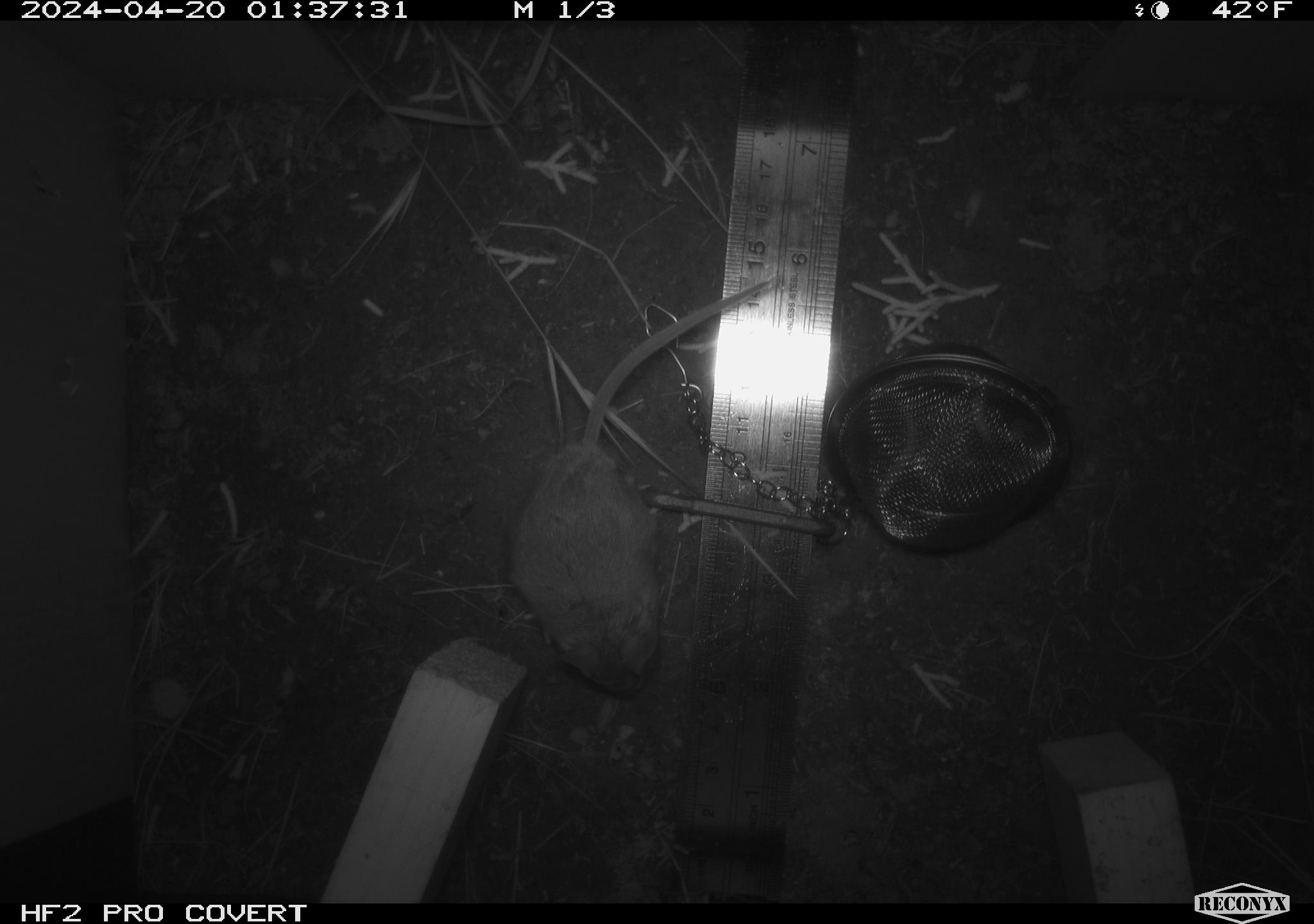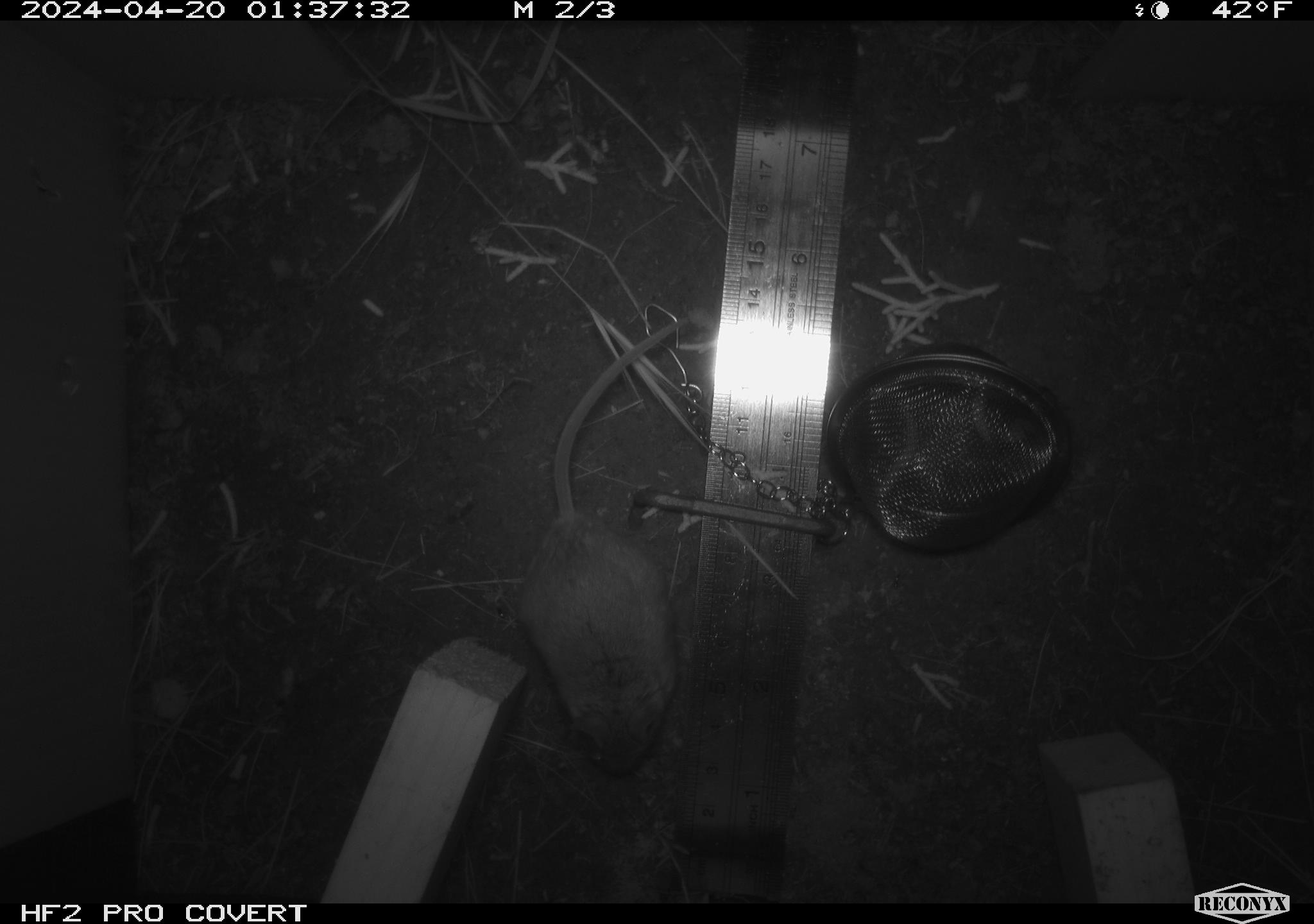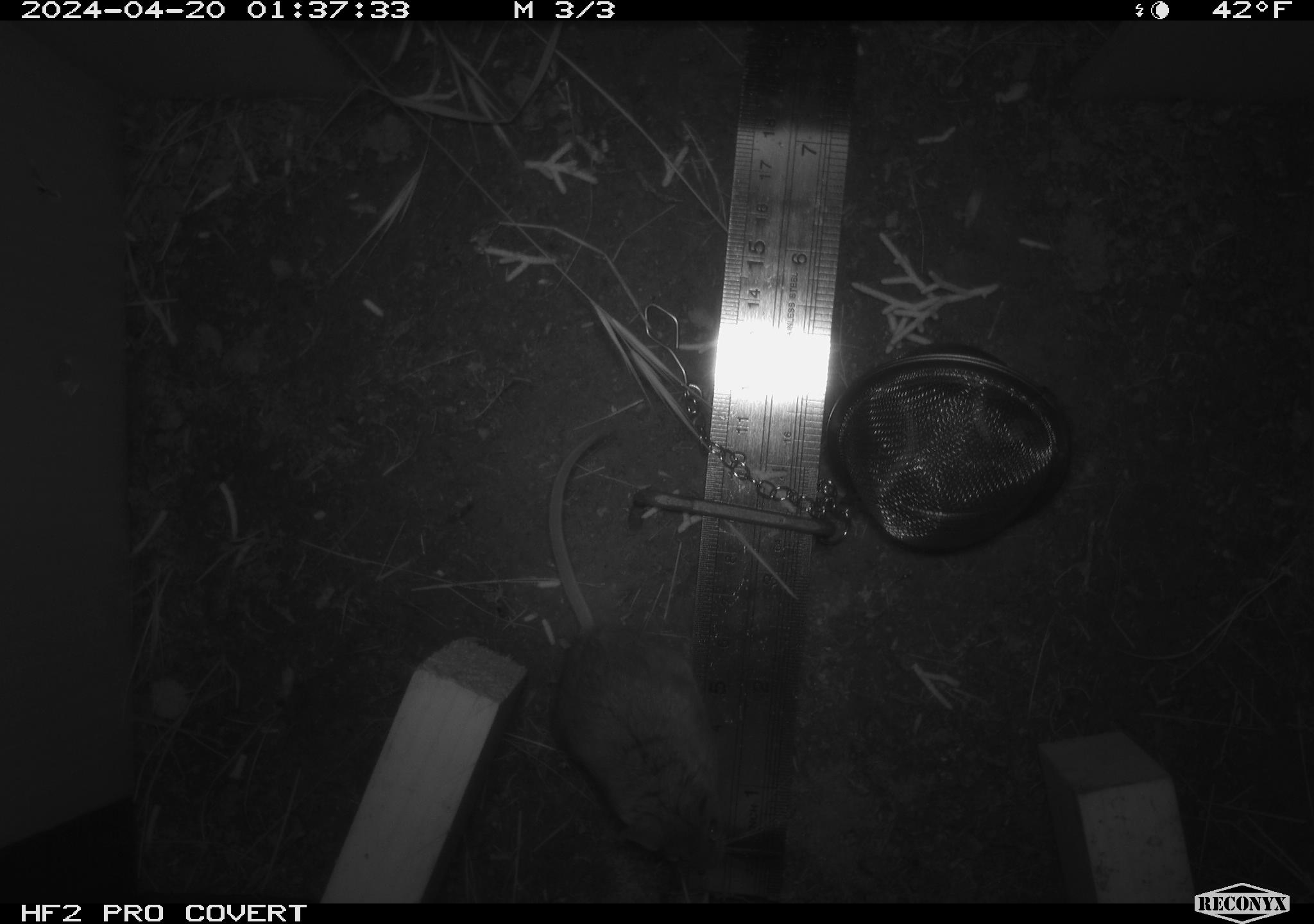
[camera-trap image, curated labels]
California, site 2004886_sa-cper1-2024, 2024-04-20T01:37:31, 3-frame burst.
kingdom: Animalia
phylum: Chordata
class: Mammalia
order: Rodentia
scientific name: Rodentia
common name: rodent